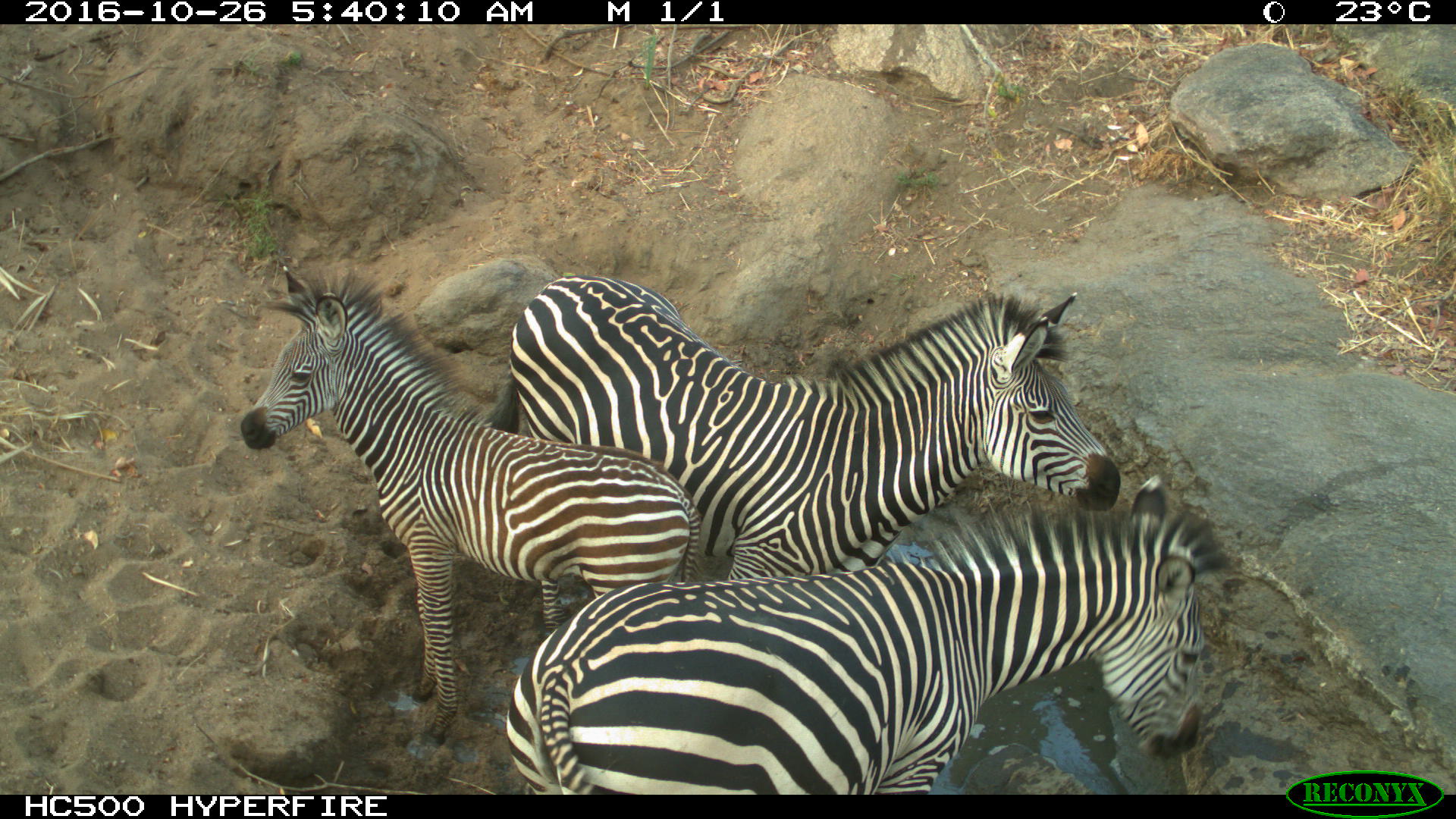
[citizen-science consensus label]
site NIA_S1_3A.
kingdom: Animalia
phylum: Chordata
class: Mammalia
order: Perissodactyla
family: Equidae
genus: Equus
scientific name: Equus quagga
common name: plains zebra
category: zebraplains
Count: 3.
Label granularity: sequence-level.